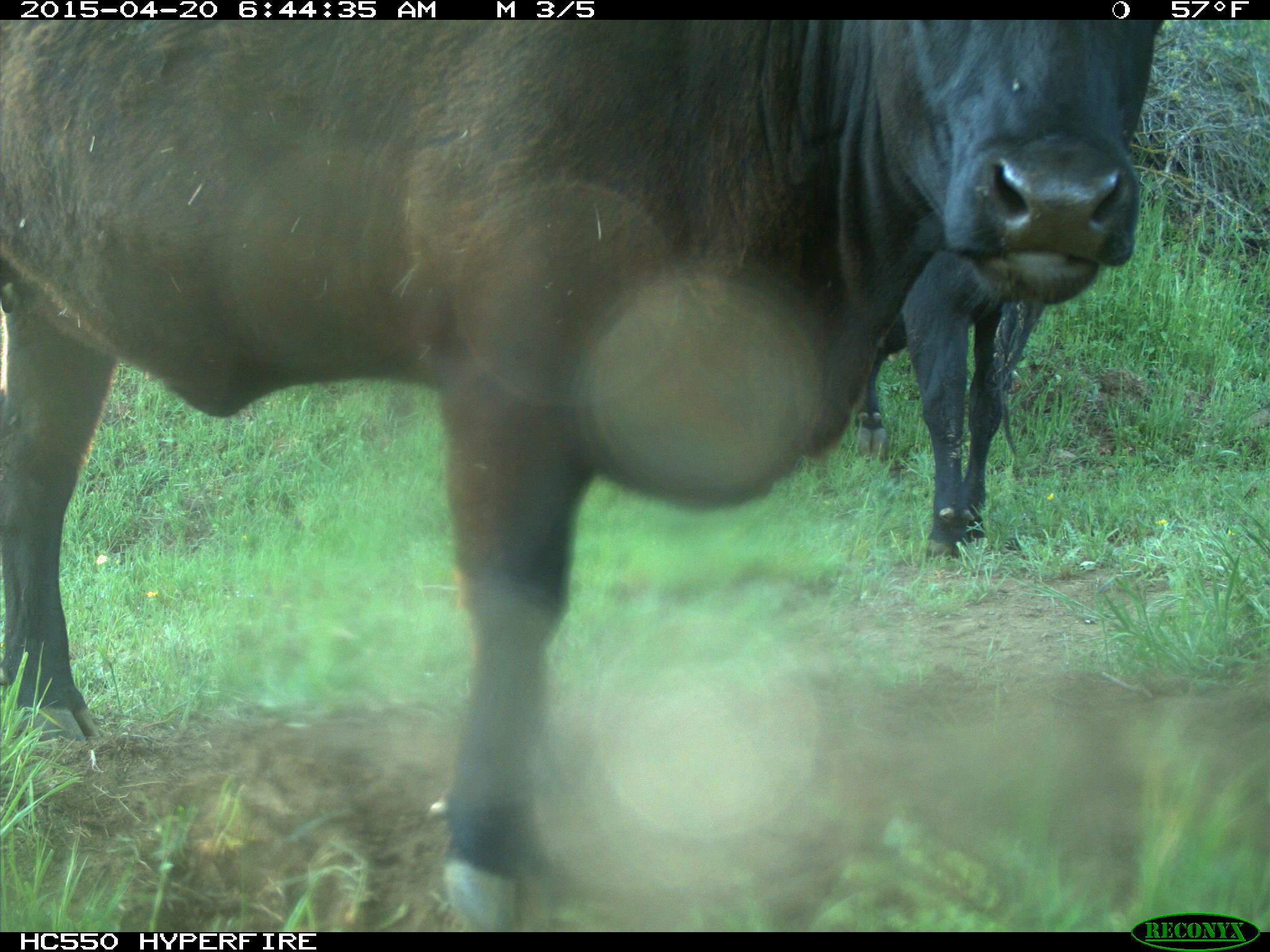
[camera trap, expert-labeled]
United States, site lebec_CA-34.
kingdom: Animalia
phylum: Chordata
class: Mammalia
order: Artiodactyla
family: Bovidae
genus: Bos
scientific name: Bos taurus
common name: domestic cow